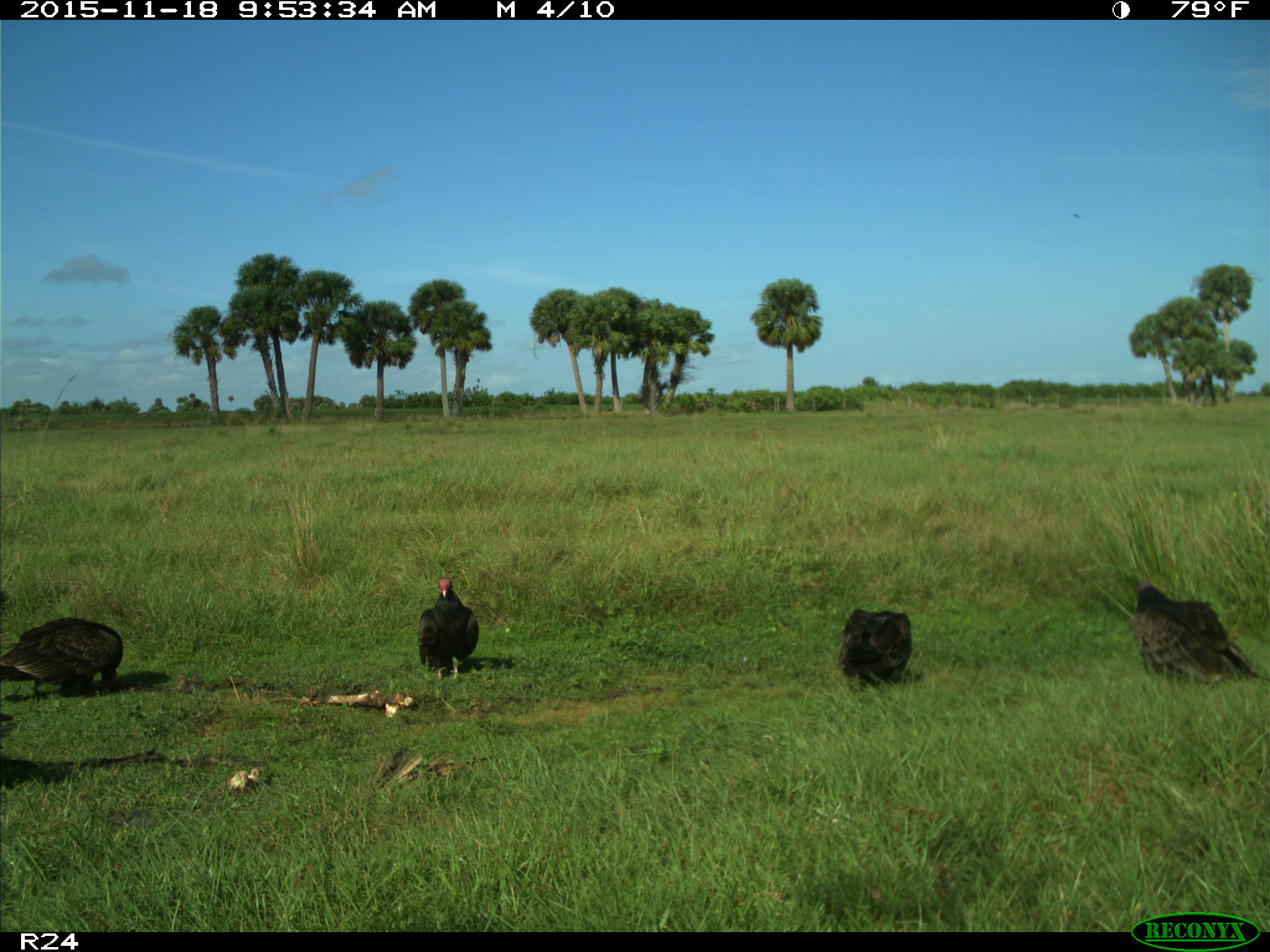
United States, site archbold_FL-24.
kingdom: Animalia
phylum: Chordata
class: Aves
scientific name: Aves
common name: birds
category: unidentified bird